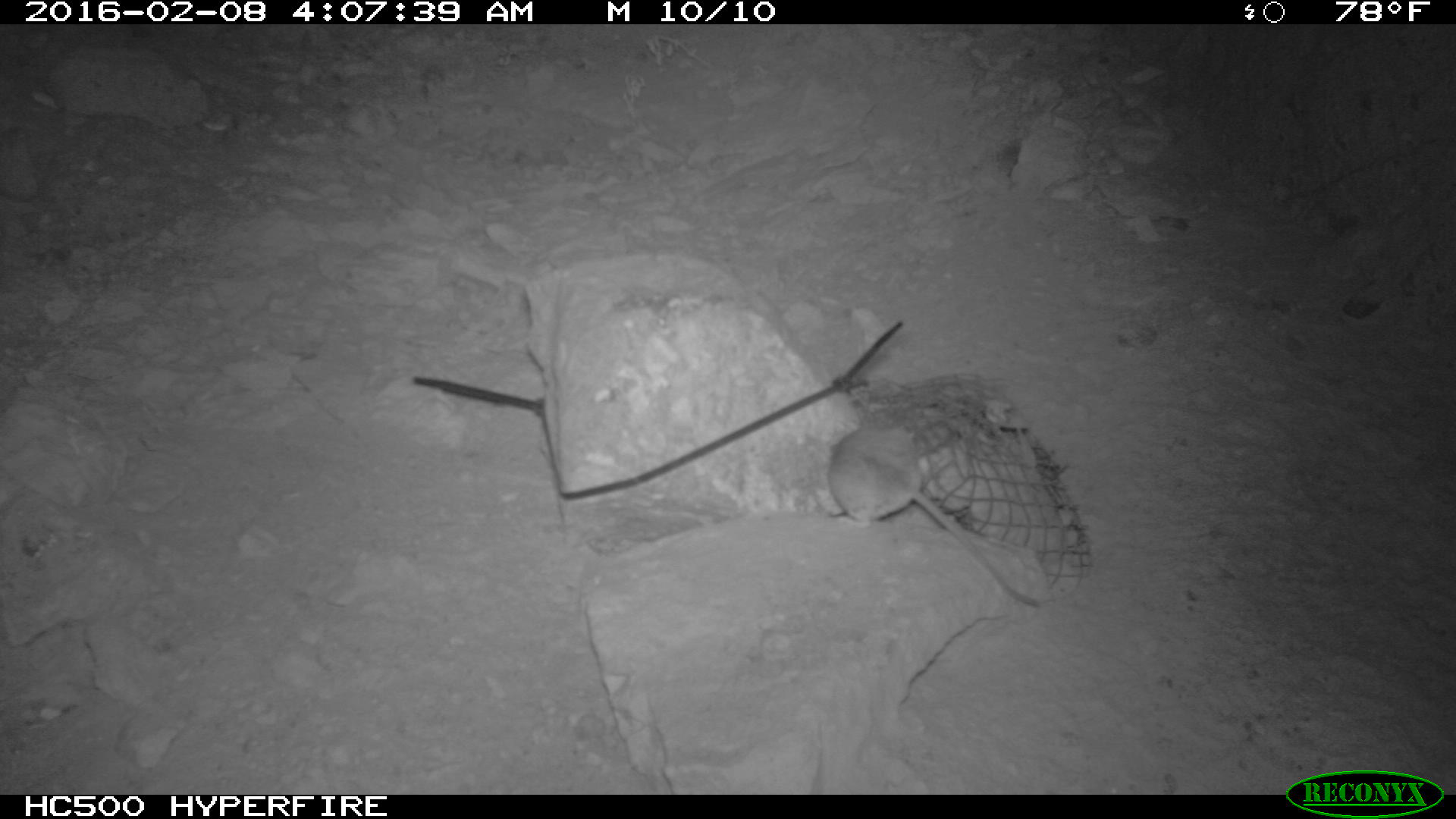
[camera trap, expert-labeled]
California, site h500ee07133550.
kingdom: Animalia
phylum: Chordata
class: Mammalia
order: Rodentia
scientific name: Rodentia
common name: rodent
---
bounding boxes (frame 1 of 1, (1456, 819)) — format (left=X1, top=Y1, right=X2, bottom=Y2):
rodent: (left=827, top=424, right=1038, bottom=606)